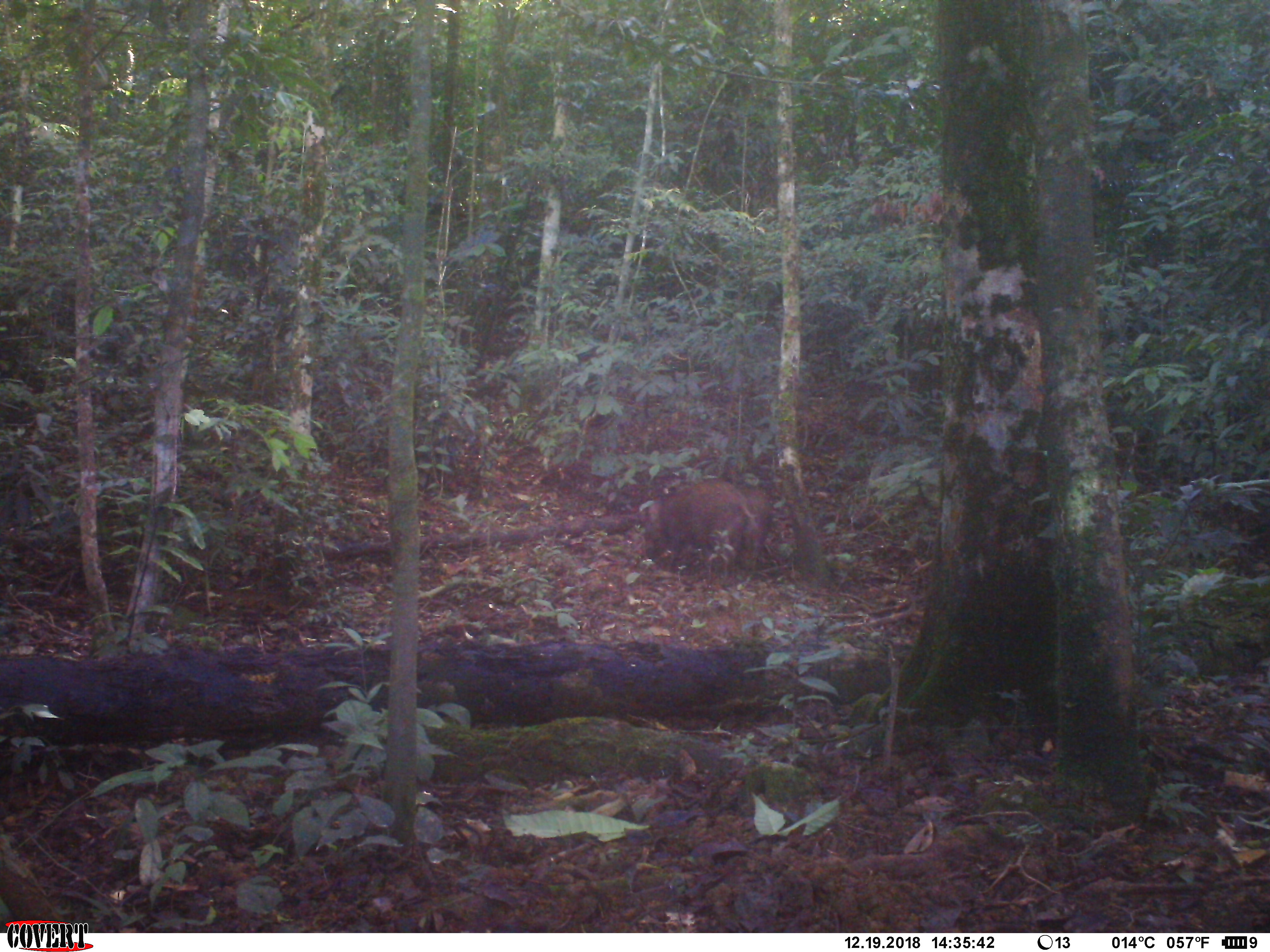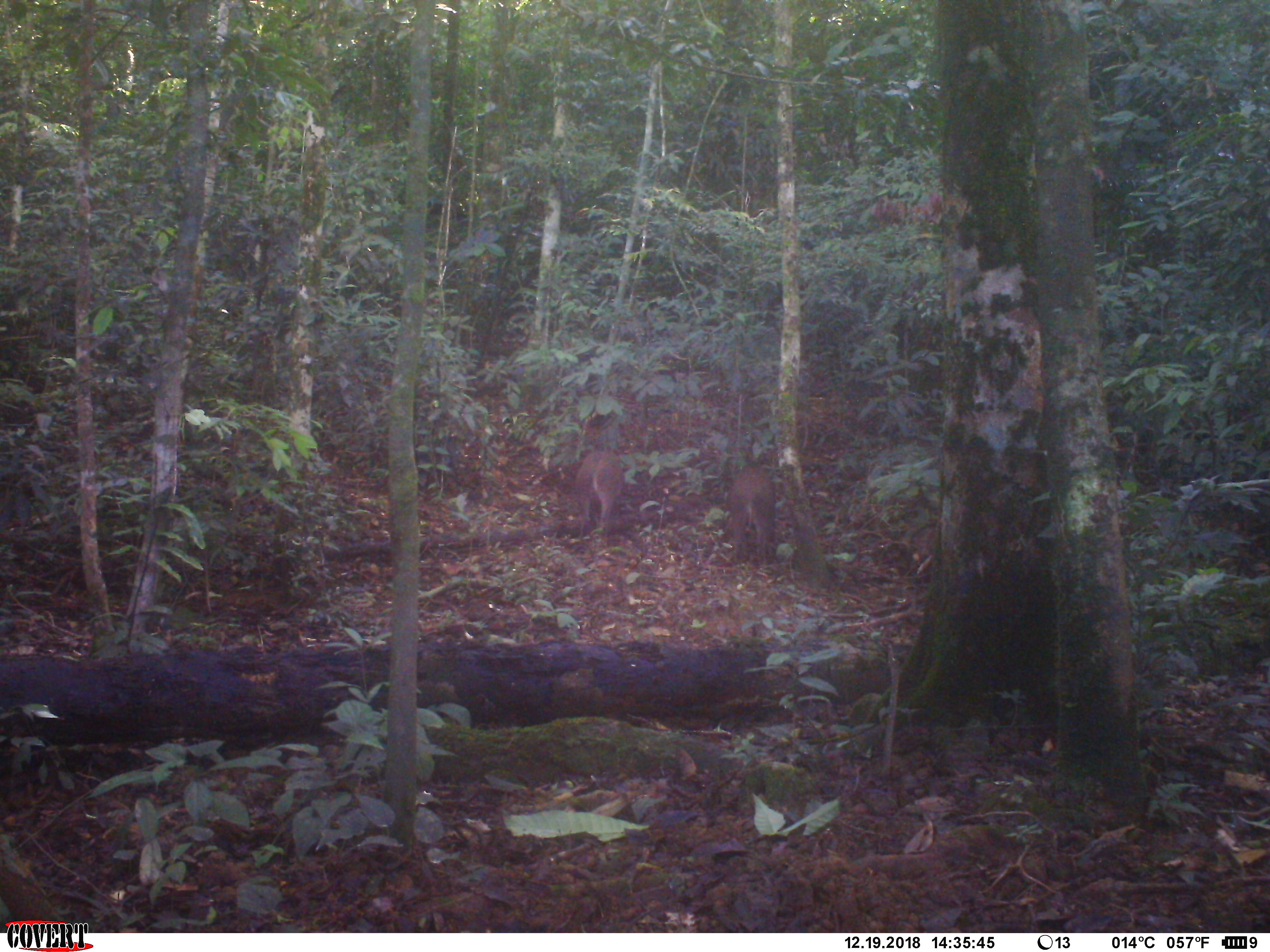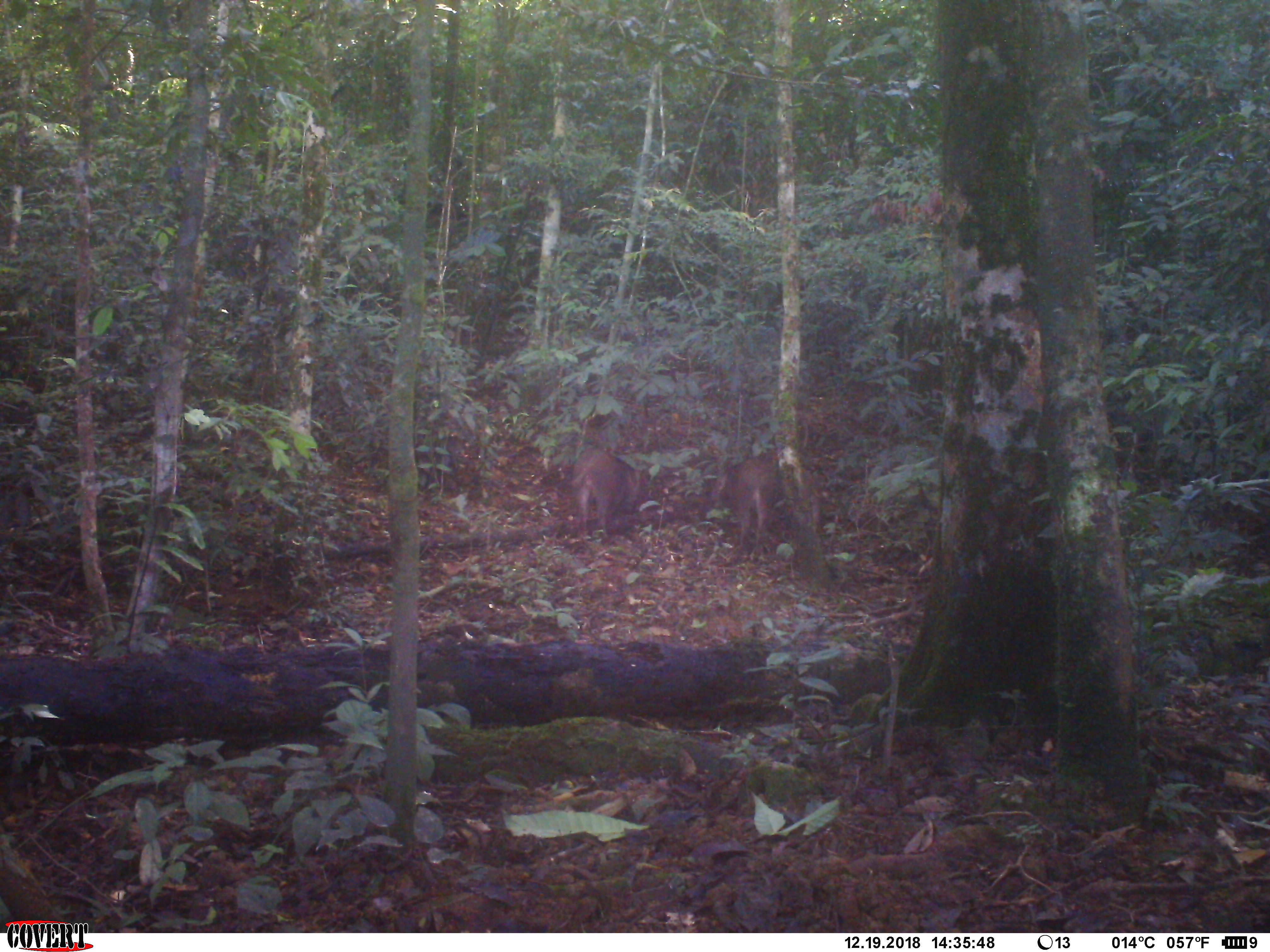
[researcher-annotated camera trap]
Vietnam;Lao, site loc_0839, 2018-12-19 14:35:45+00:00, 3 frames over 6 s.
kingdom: Animalia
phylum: Chordata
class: Mammalia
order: Artiodactyla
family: Suidae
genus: Sus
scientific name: Sus scrofa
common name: eurasian wild pig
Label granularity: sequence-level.